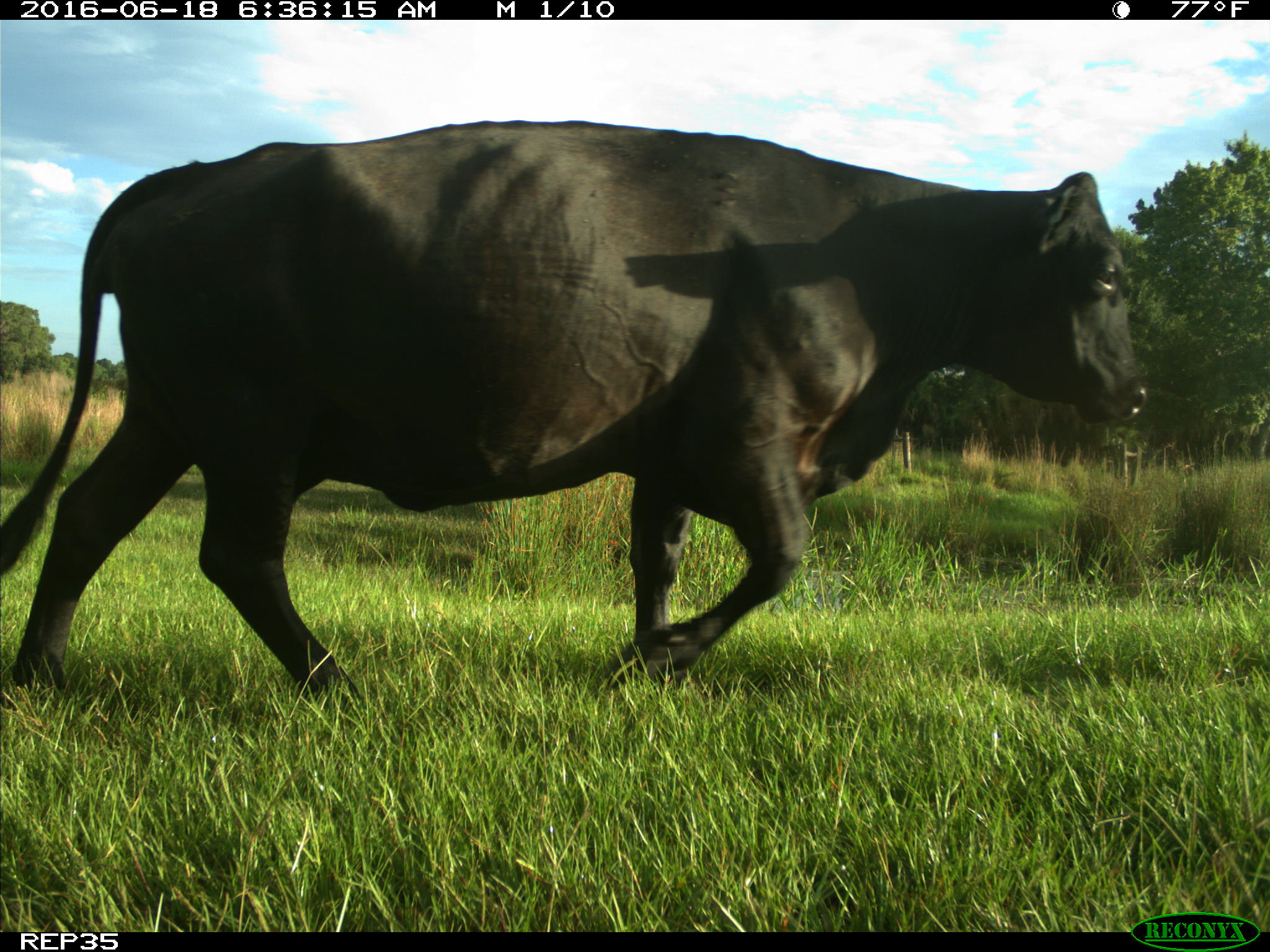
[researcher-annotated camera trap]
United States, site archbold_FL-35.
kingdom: Animalia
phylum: Chordata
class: Mammalia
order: Artiodactyla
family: Bovidae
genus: Bos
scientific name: Bos taurus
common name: domestic cow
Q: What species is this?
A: Bos taurus (domestic cow).